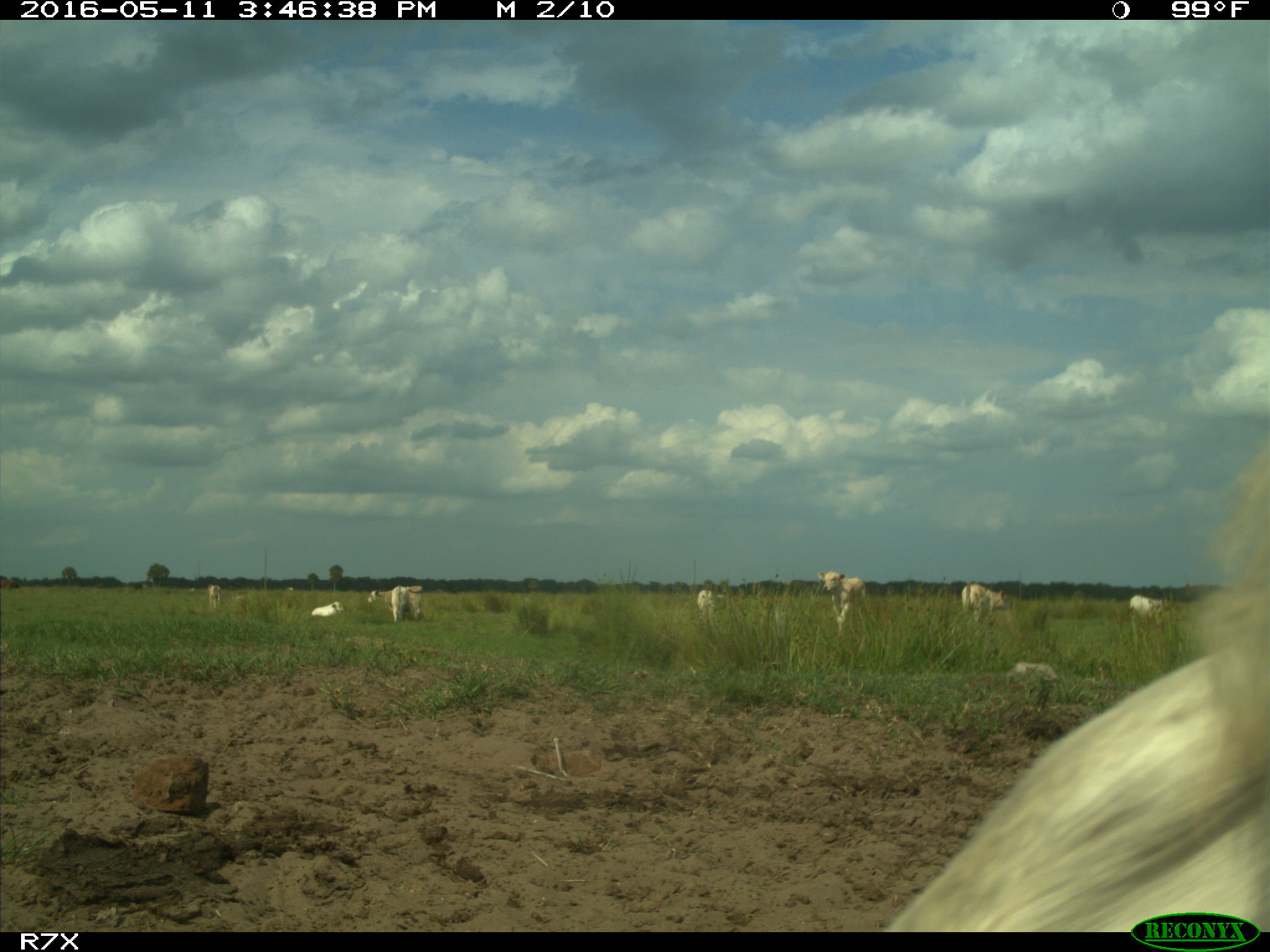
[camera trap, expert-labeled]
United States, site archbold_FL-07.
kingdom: Animalia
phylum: Chordata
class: Mammalia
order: Artiodactyla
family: Bovidae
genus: Bos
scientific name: Bos taurus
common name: domestic cow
Bos taurus (domestic cow).